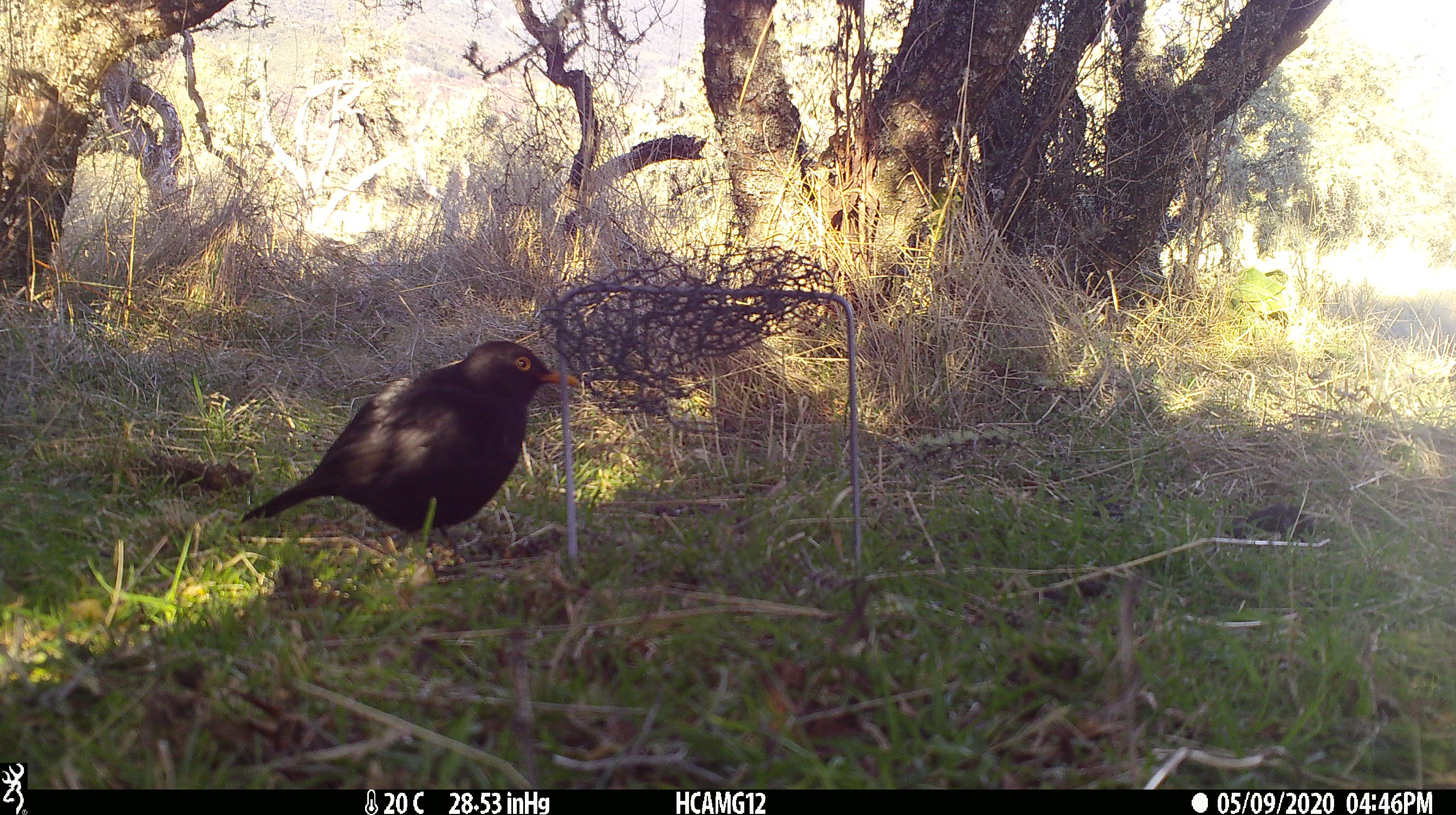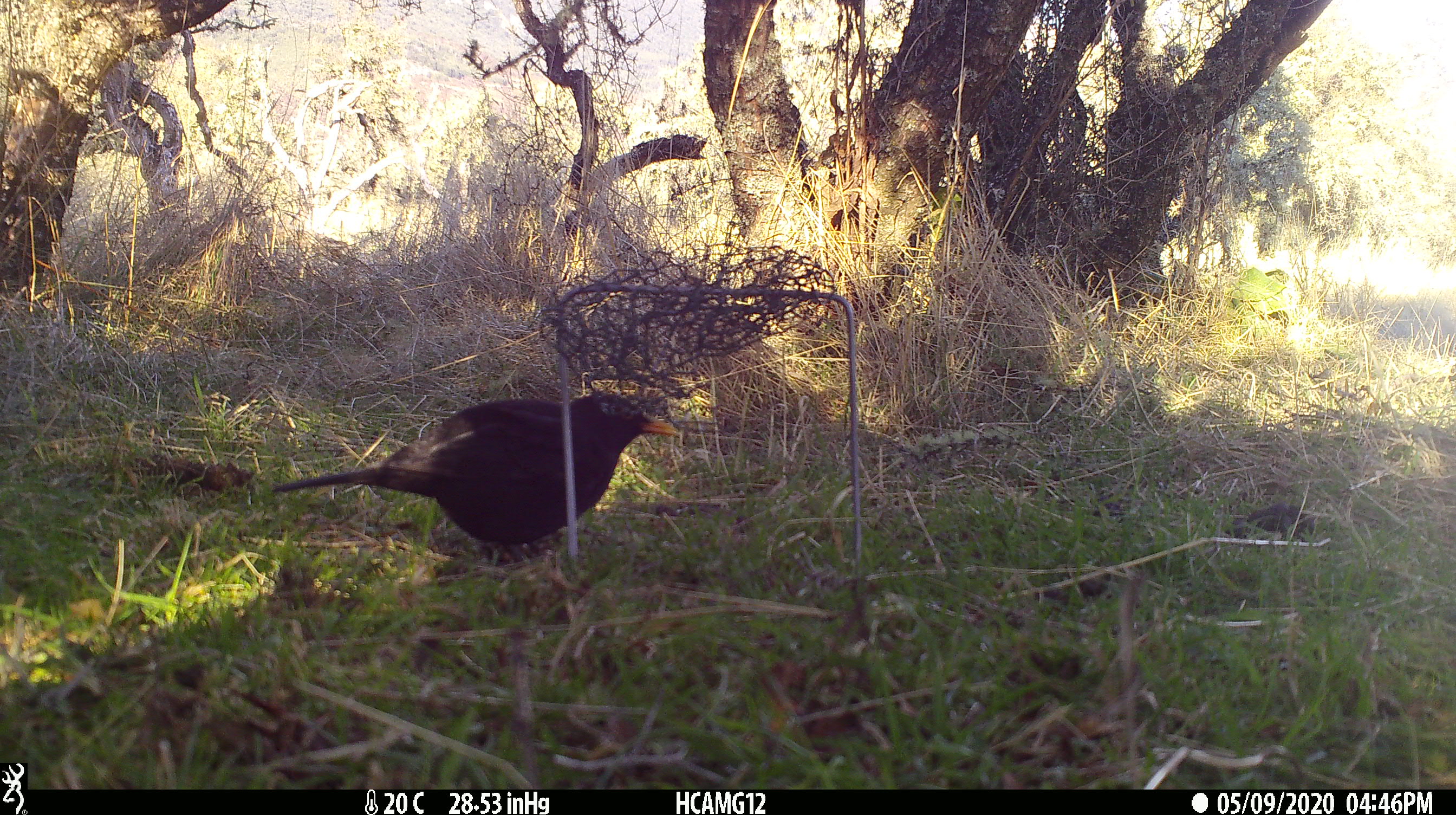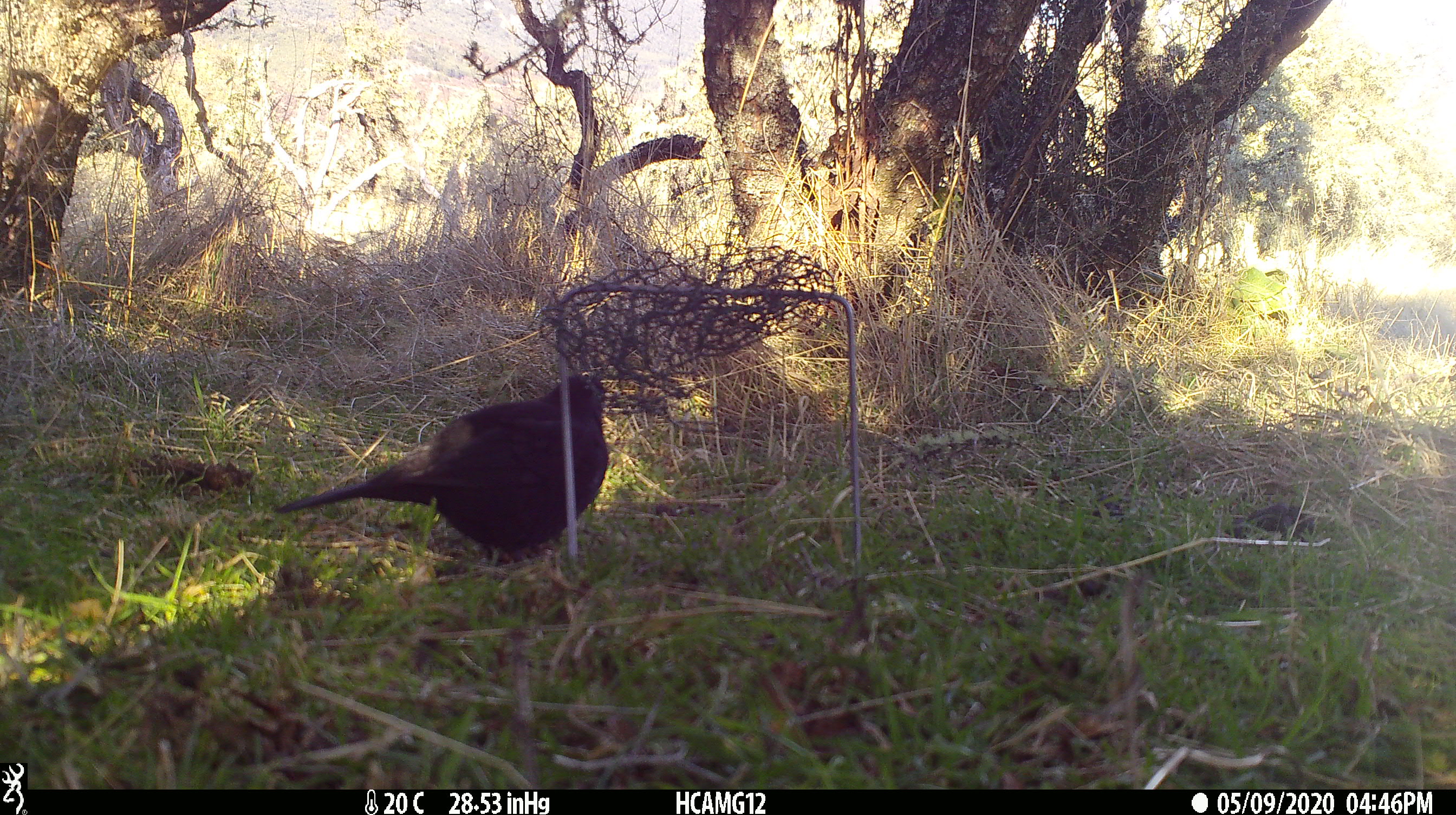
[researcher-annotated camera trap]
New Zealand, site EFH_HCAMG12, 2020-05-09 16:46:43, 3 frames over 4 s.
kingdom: Animalia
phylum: Chordata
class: Aves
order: Passeriformes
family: Turdidae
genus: Turdus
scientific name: Turdus merula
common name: eurasian blackbird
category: blackbird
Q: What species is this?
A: Blackbird (eurasian blackbird) (Turdus merula).